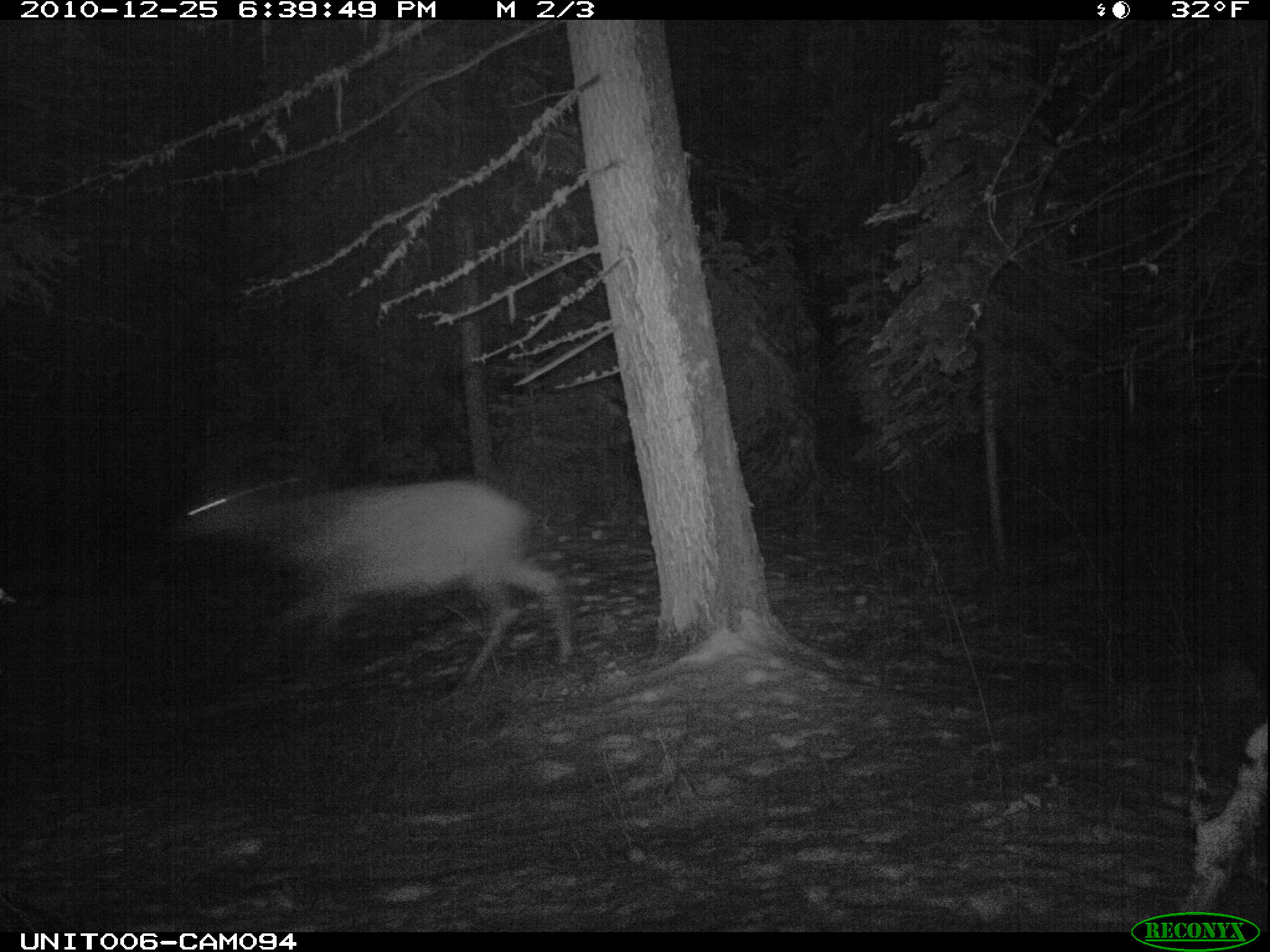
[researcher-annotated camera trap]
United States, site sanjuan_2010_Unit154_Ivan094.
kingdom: Animalia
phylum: Chordata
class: Mammalia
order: Artiodactyla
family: Cervidae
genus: Cervus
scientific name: Cervus elaphus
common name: red deer